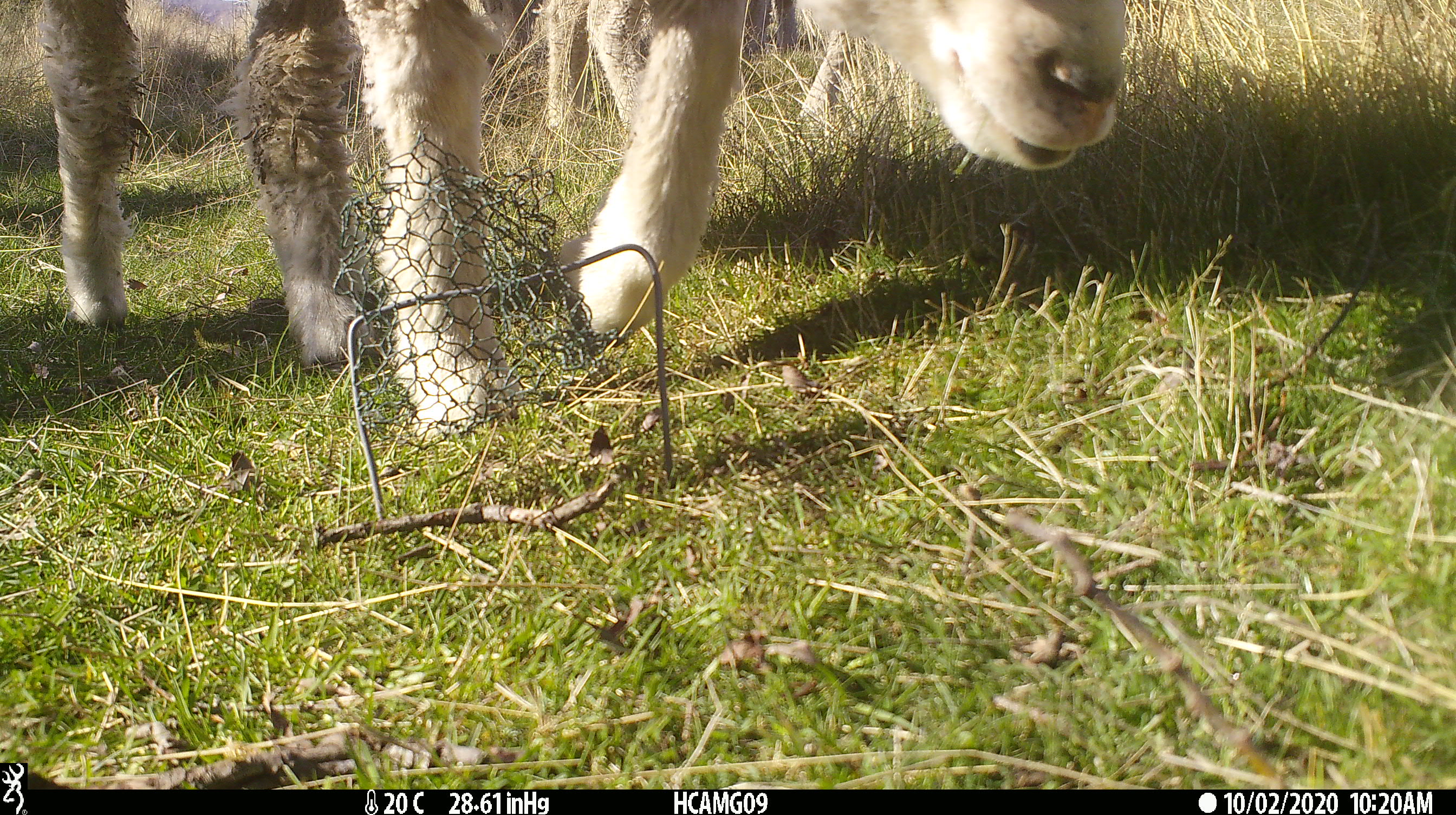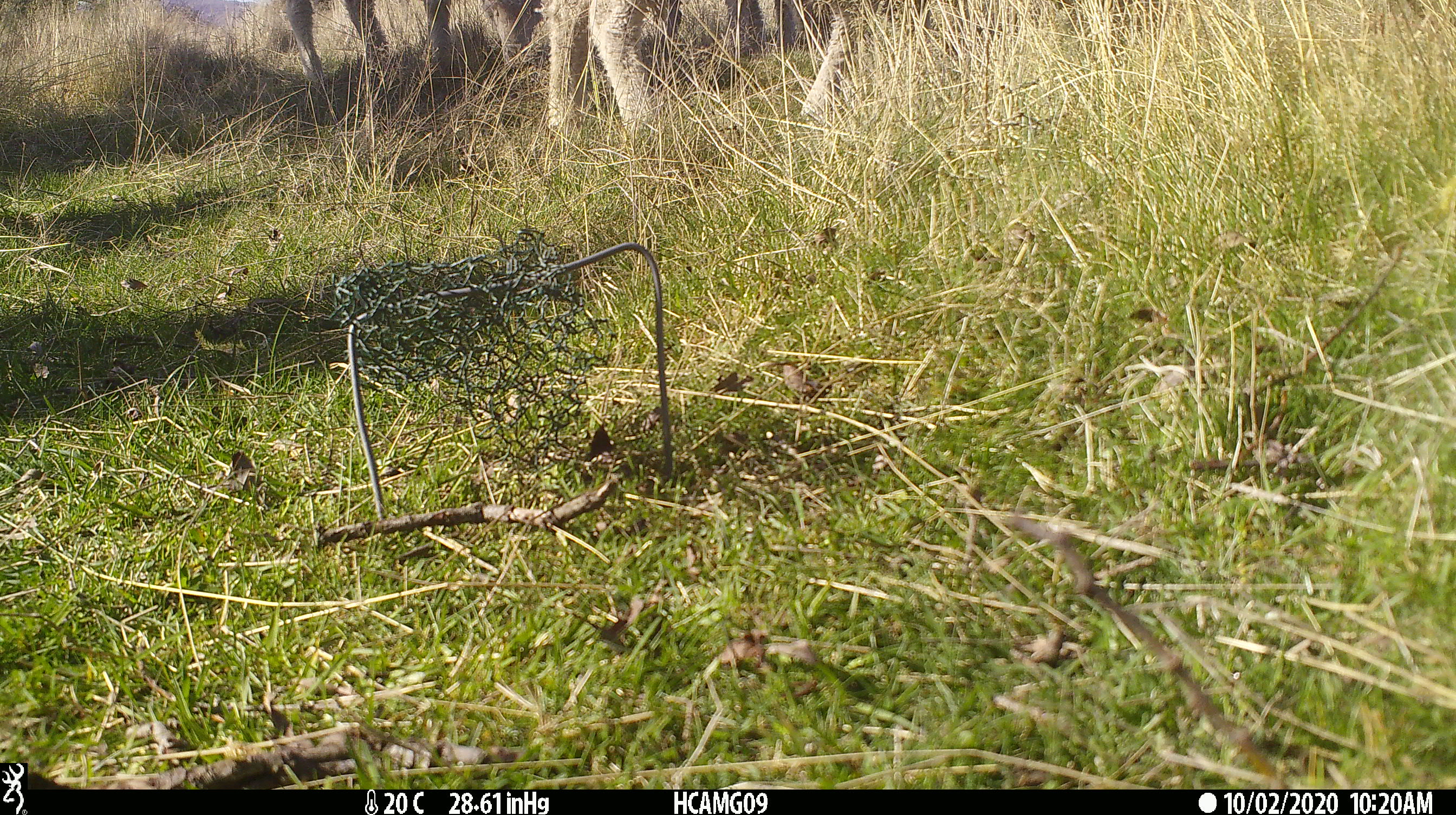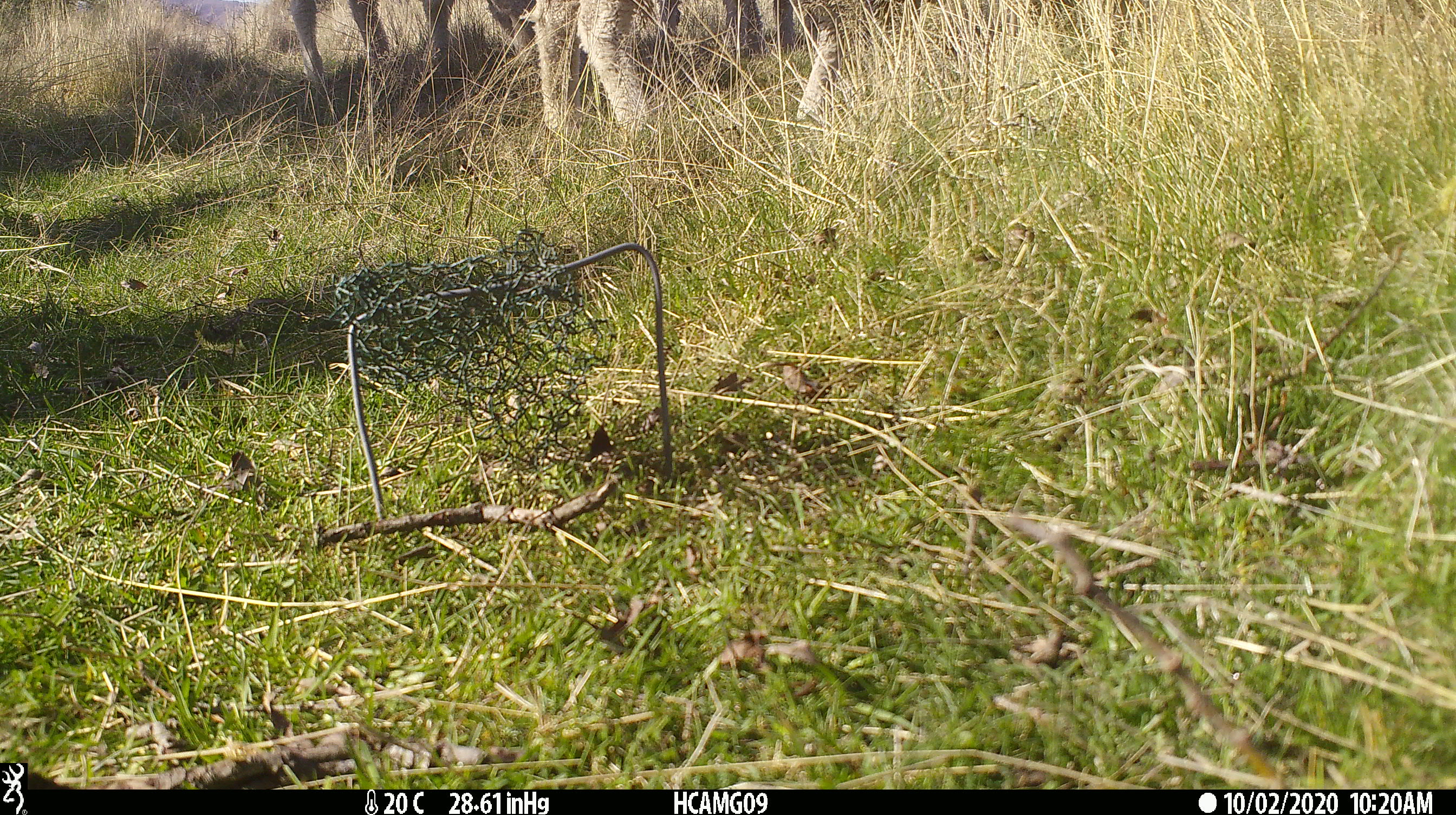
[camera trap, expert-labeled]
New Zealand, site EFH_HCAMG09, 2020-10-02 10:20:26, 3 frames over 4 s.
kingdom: Animalia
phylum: Chordata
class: Mammalia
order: Artiodactyla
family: Bovidae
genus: Ovis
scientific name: Ovis aries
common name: domestic sheep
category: sheep